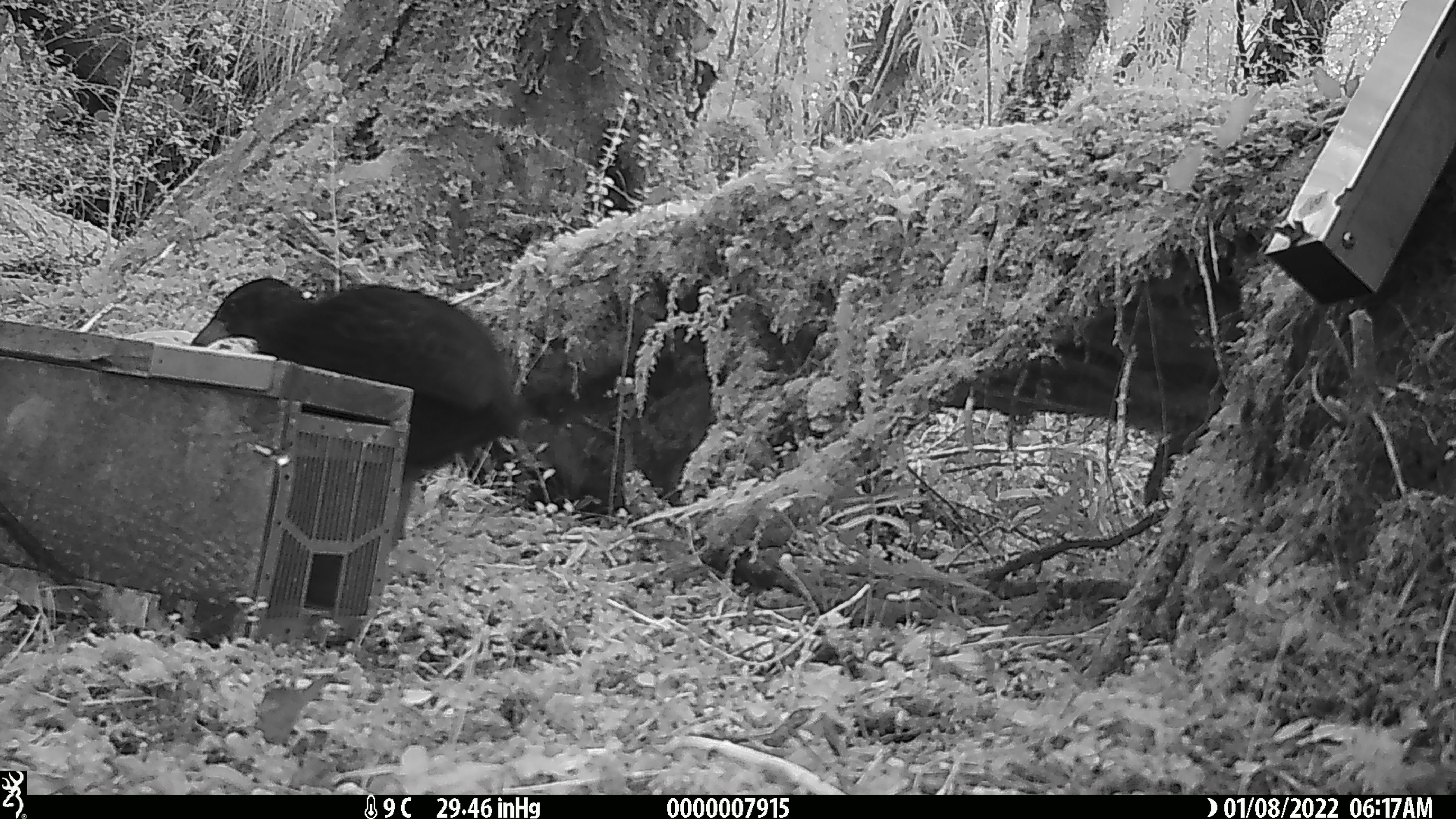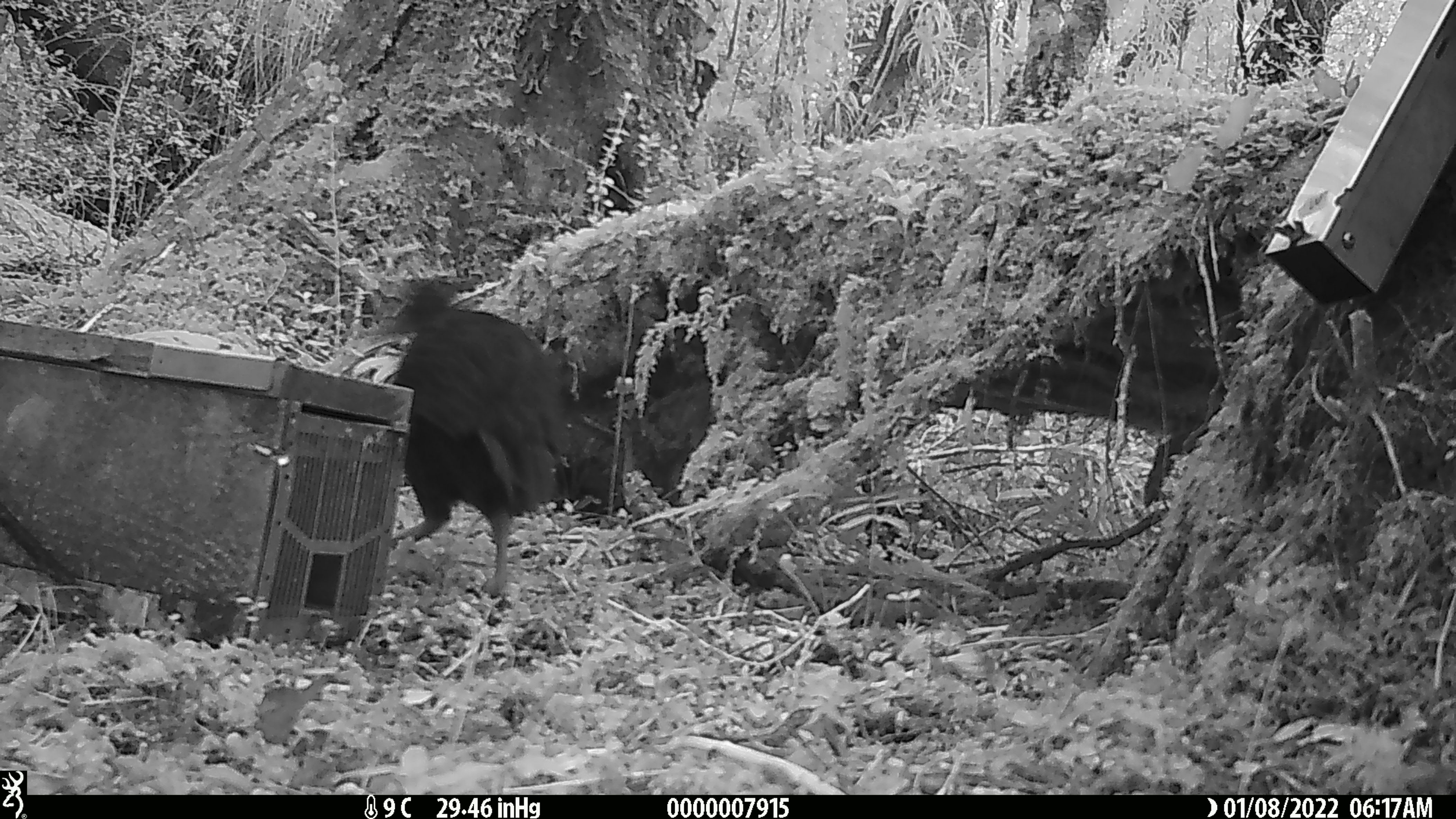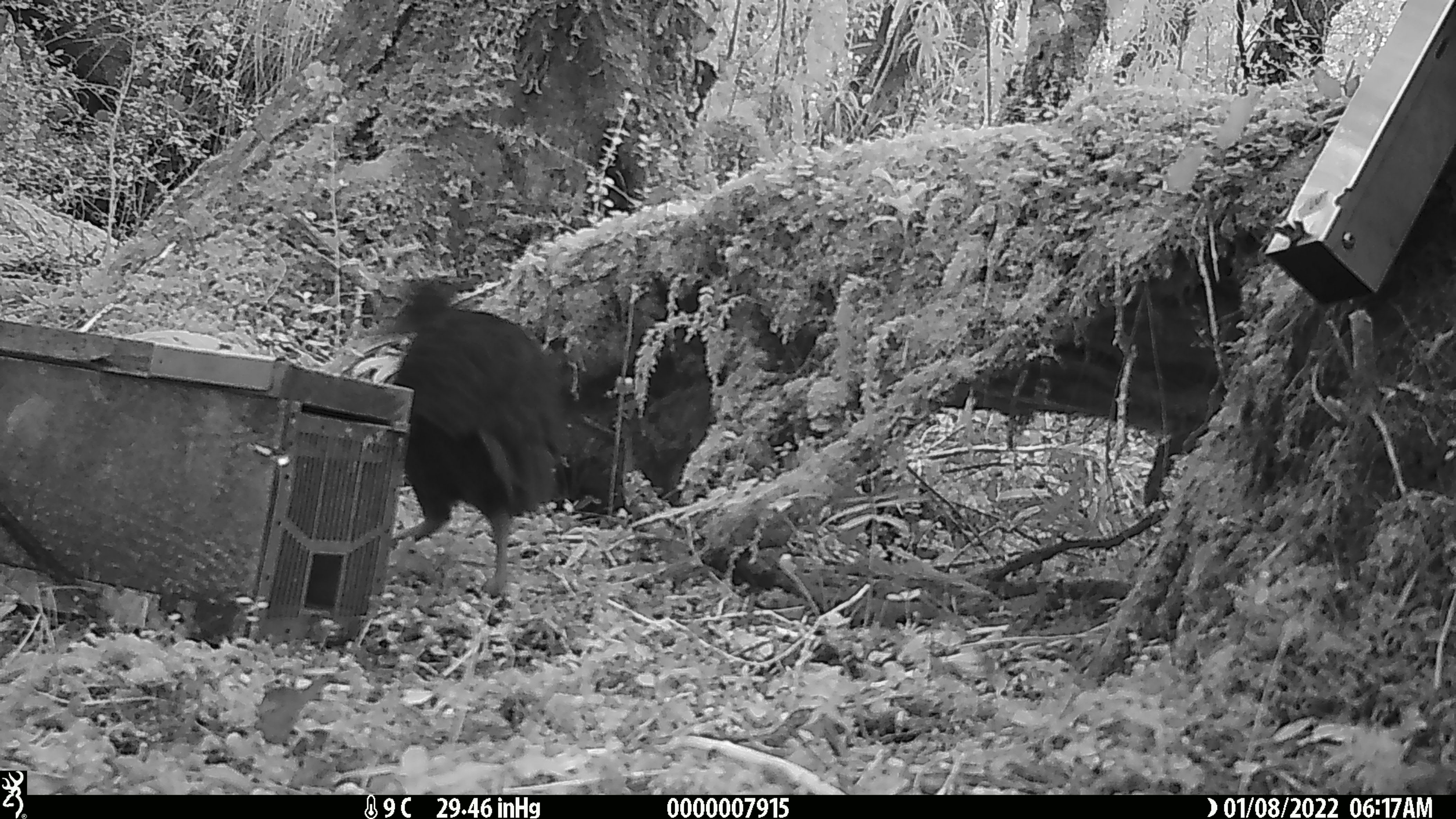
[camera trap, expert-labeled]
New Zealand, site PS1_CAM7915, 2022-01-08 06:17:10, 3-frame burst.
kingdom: Animalia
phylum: Chordata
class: Aves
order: Gruiformes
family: Rallidae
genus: Gallirallus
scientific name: Gallirallus australis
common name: weka